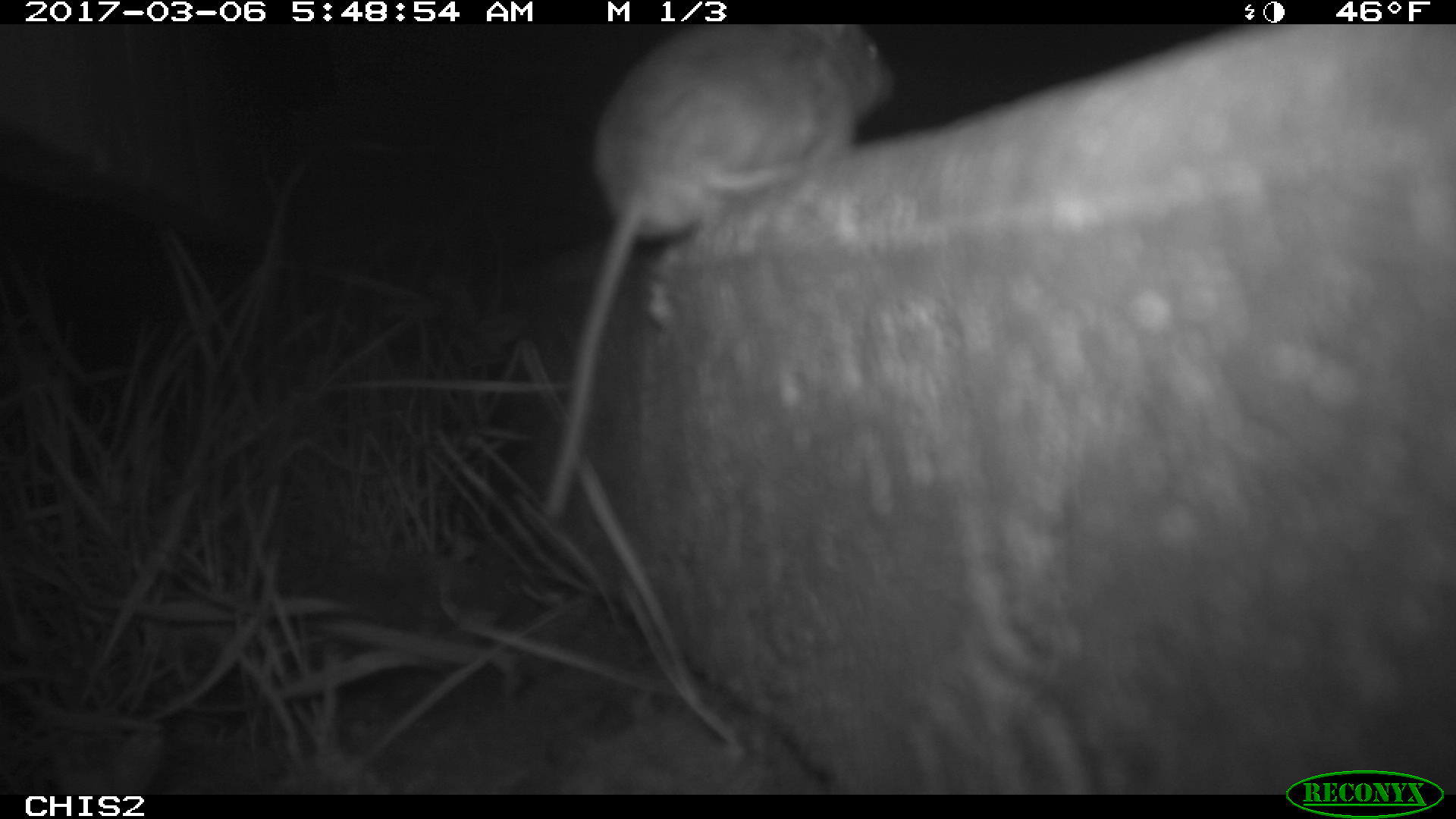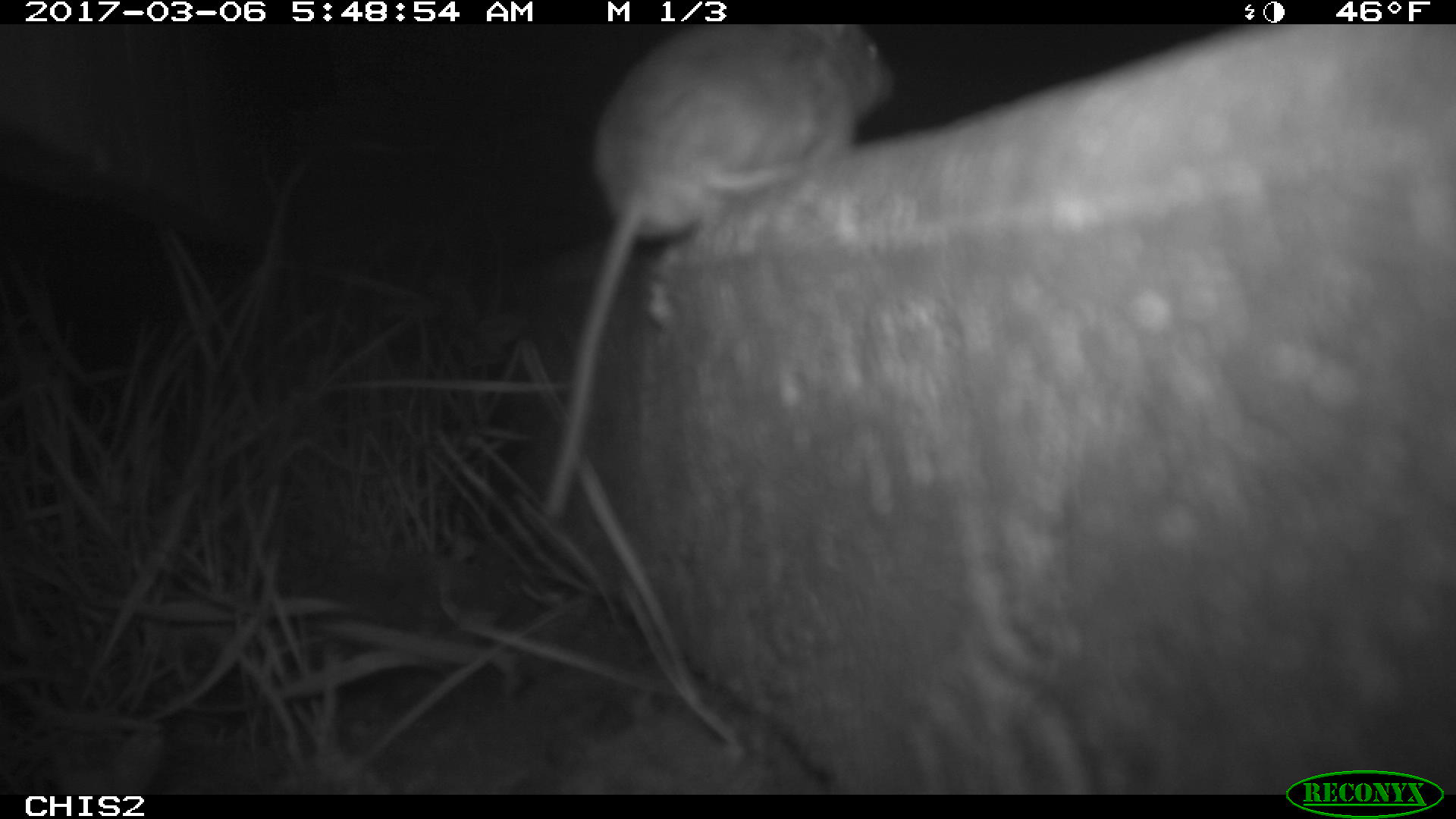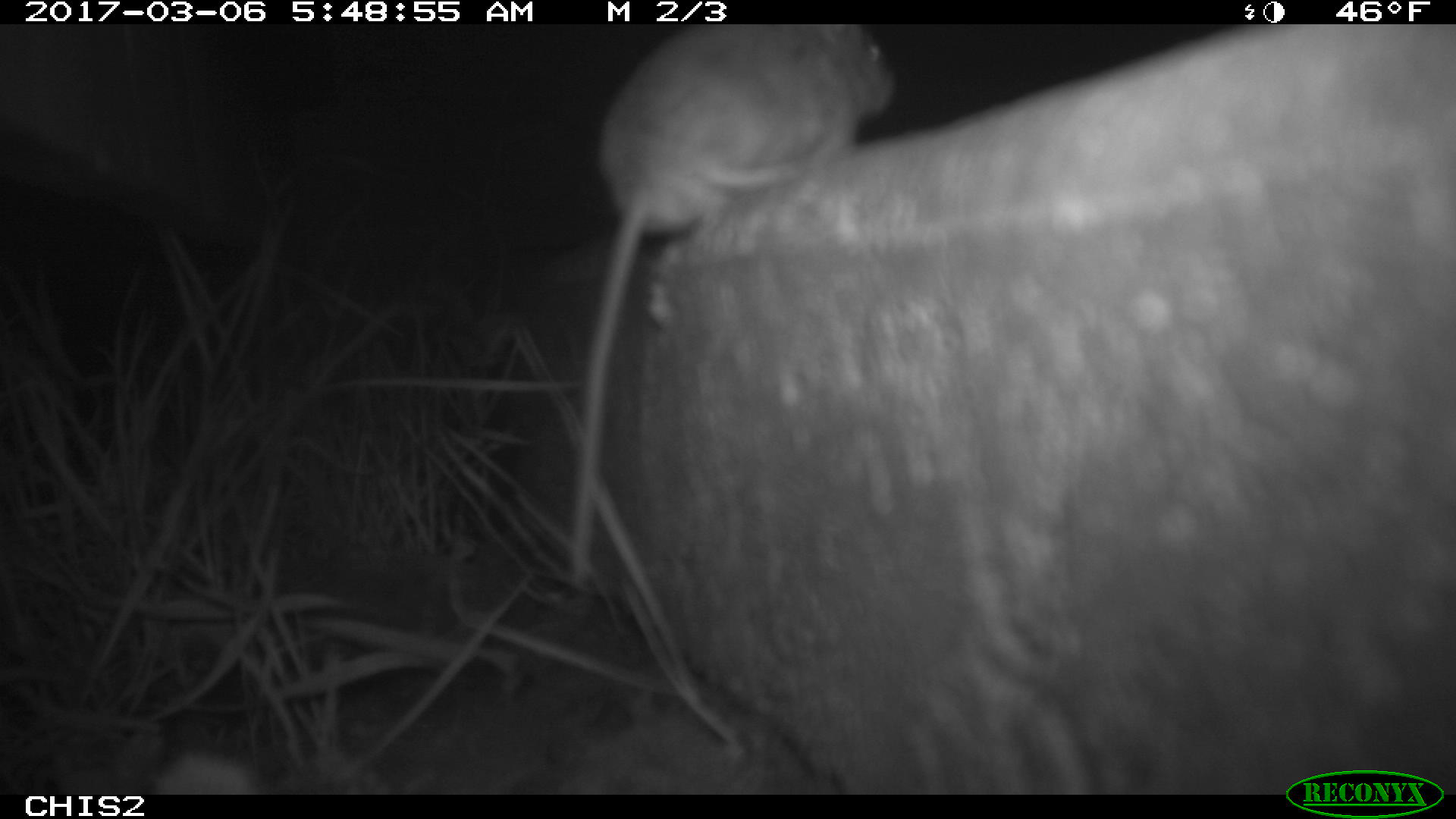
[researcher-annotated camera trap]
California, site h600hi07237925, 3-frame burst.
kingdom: Animalia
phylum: Chordata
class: Mammalia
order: Rodentia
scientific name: Rodentia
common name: rodent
Rodent (Rodentia).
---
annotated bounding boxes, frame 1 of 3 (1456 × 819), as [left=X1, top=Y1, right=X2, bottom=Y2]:
rodent: [left=540, top=19, right=896, bottom=526]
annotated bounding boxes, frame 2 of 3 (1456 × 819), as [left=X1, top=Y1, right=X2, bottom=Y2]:
rodent: [left=543, top=24, right=896, bottom=519]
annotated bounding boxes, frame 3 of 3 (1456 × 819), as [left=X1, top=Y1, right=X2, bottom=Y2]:
rodent: [left=566, top=23, right=895, bottom=583]